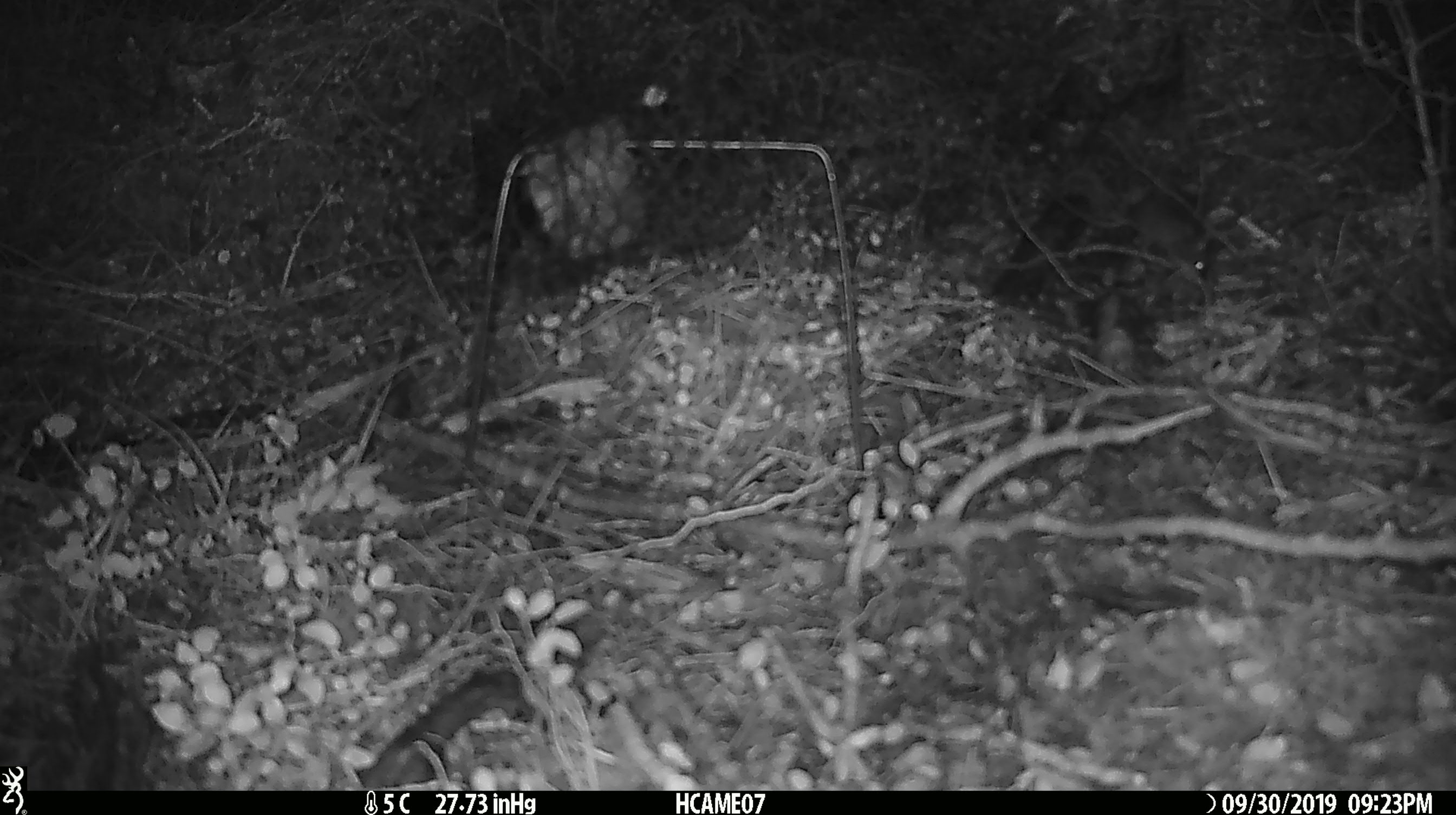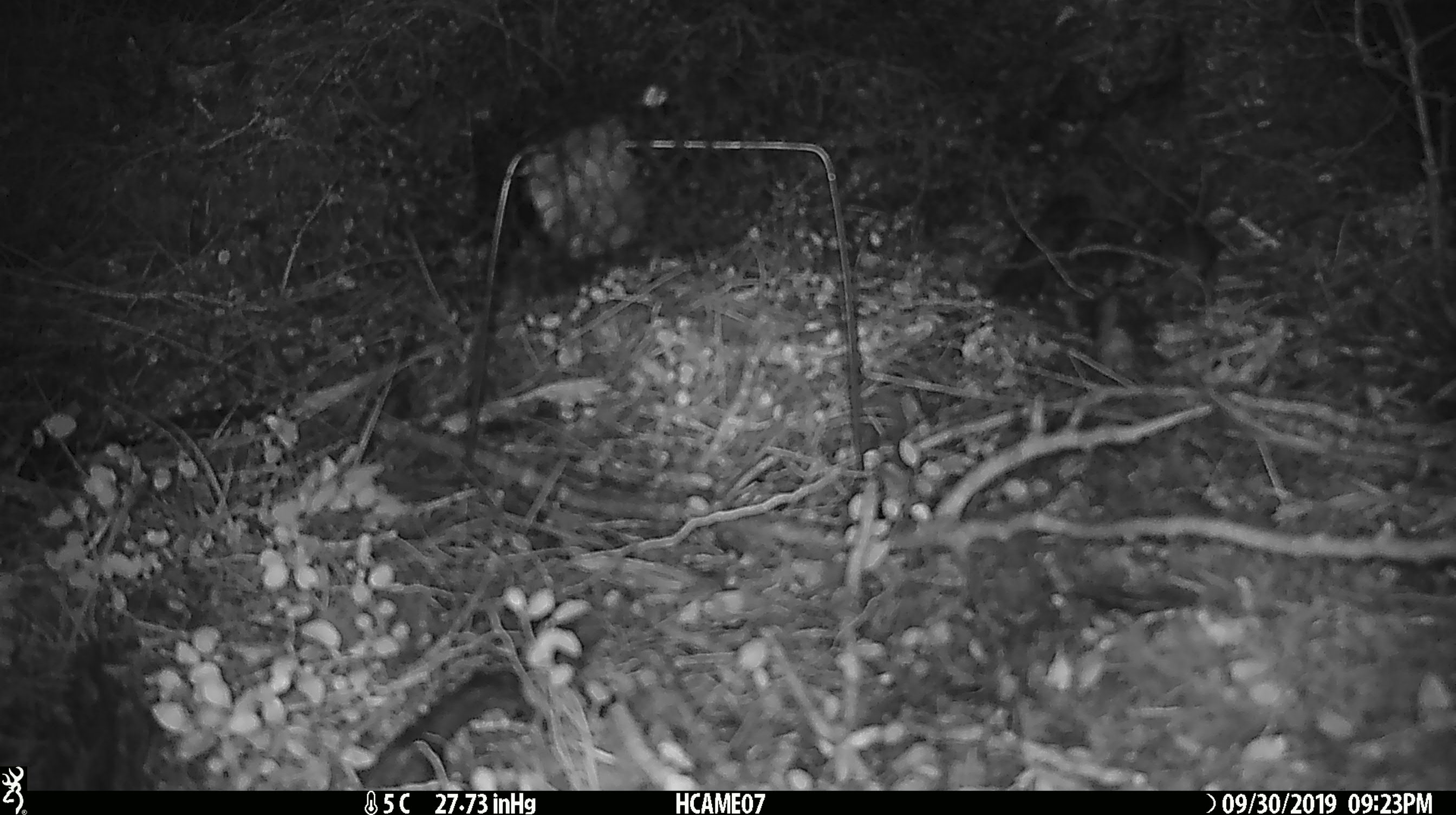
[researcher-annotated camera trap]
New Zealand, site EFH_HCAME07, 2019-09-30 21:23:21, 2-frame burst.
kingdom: Animalia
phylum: Chordata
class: Mammalia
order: Rodentia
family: Muridae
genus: Mus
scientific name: Mus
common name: mouse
Mouse (Mus).